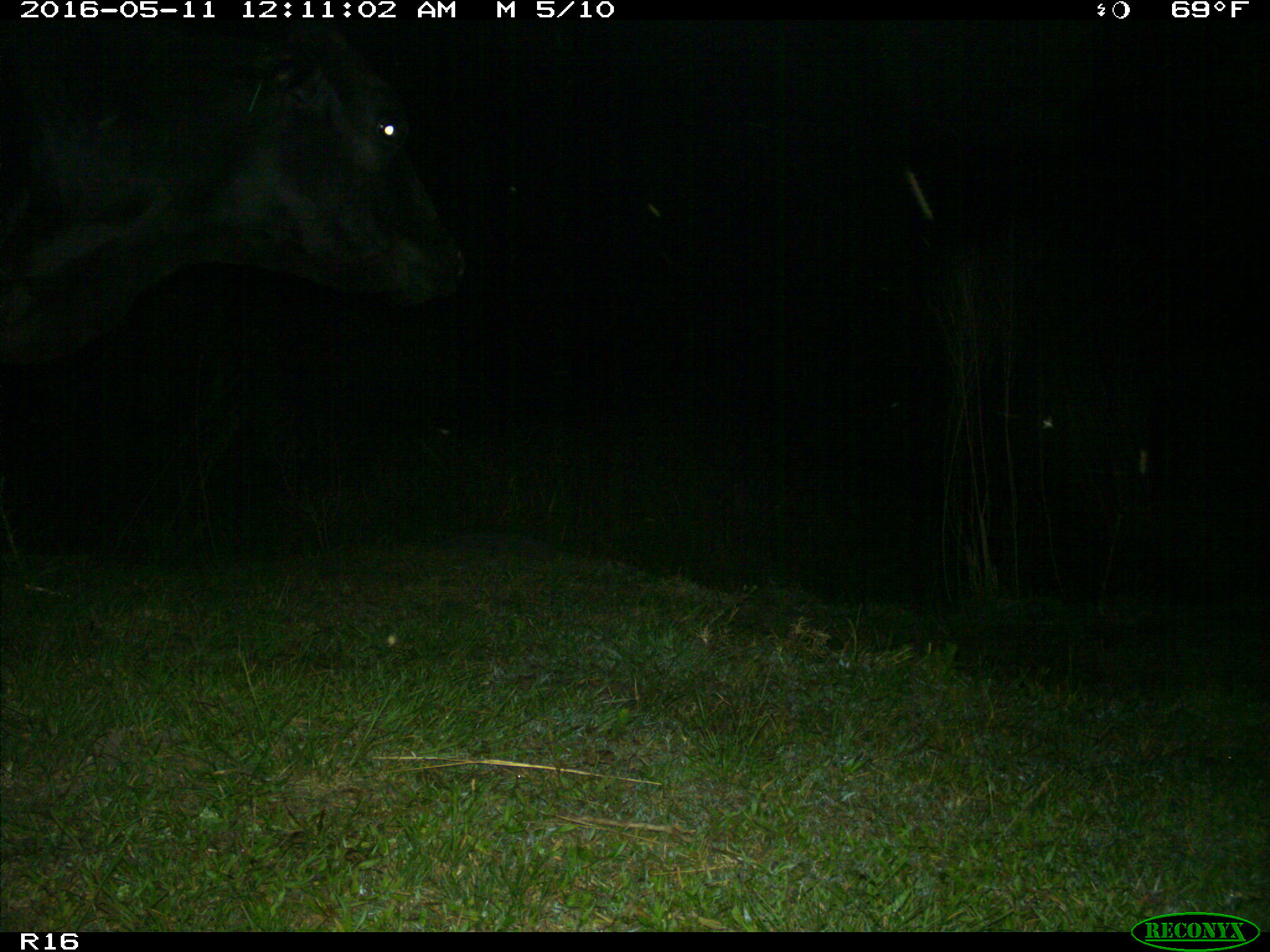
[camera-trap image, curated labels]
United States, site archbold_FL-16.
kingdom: Animalia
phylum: Chordata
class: Mammalia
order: Artiodactyla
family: Bovidae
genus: Bos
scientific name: Bos taurus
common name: domestic cow